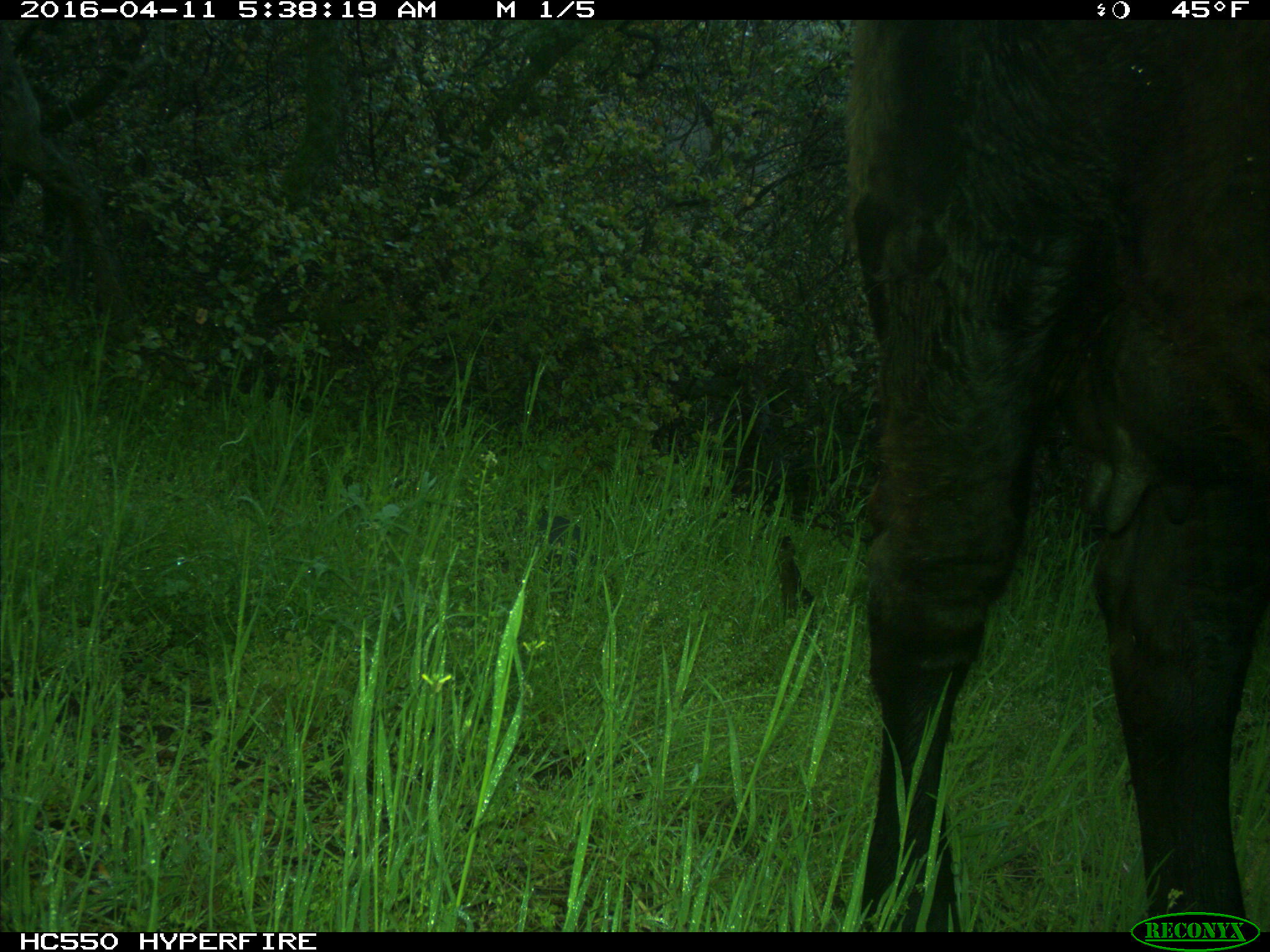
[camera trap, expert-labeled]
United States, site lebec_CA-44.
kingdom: Animalia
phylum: Chordata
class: Mammalia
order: Artiodactyla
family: Bovidae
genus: Bos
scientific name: Bos taurus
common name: domestic cow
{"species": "Bos taurus (domestic cow)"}